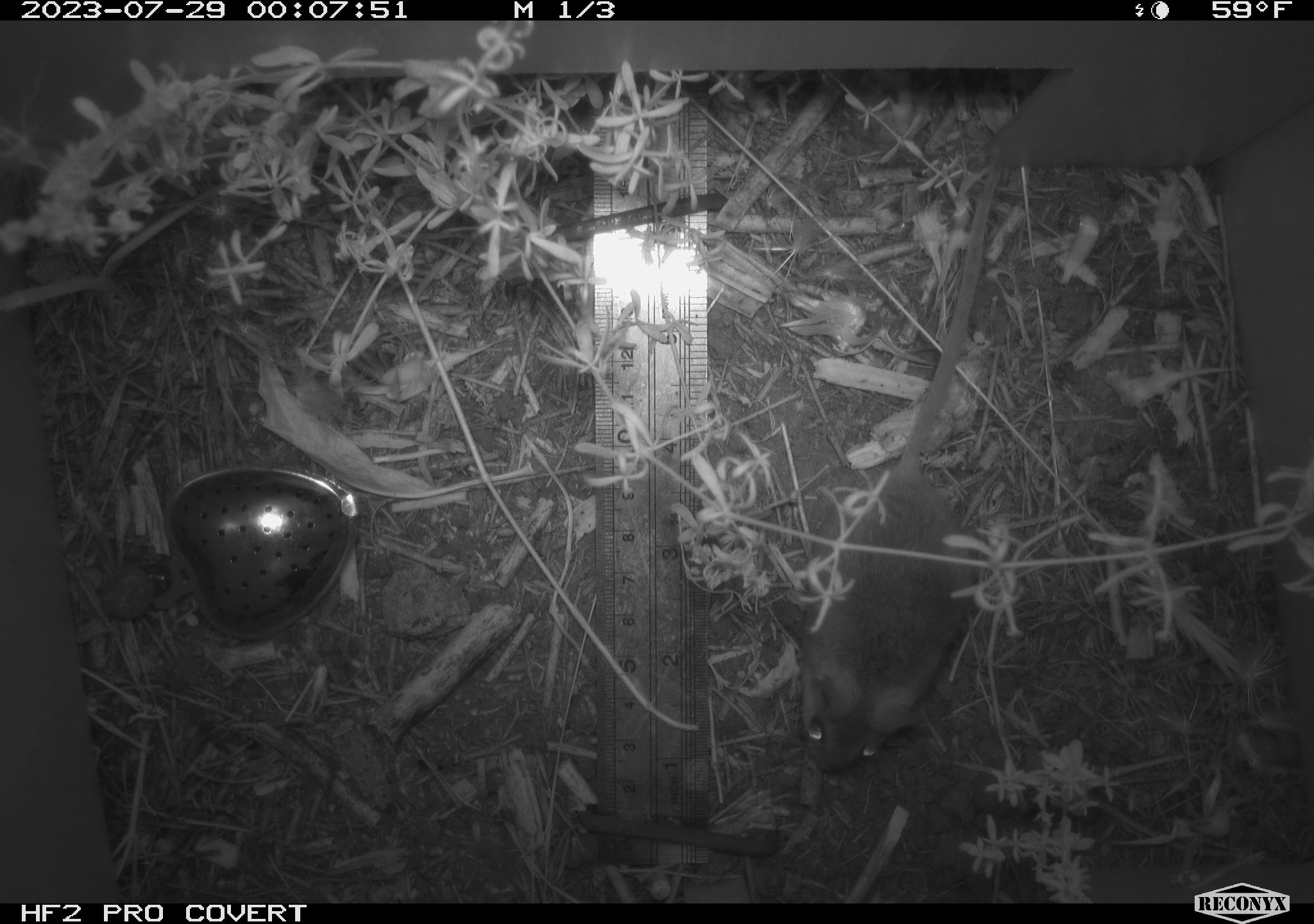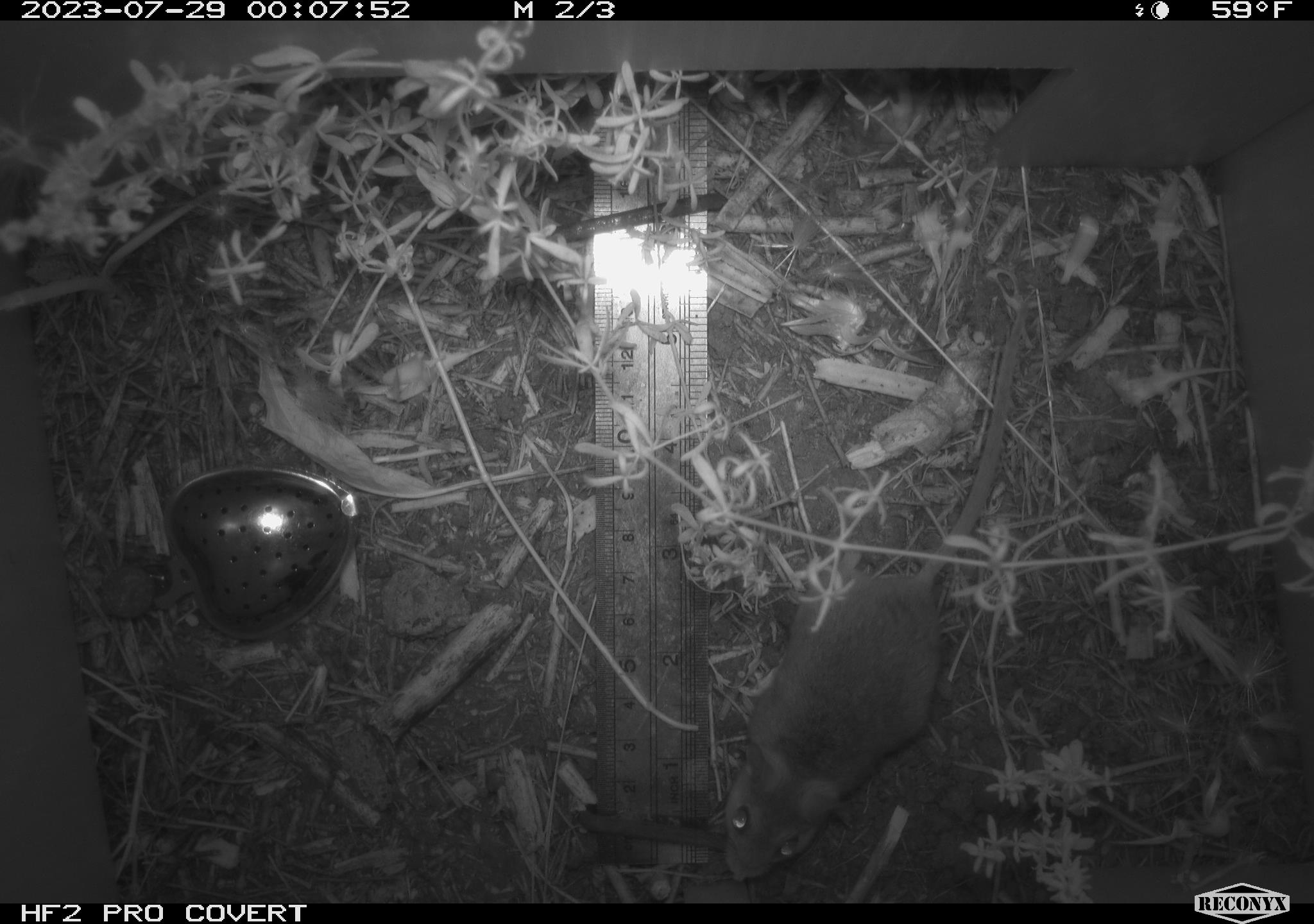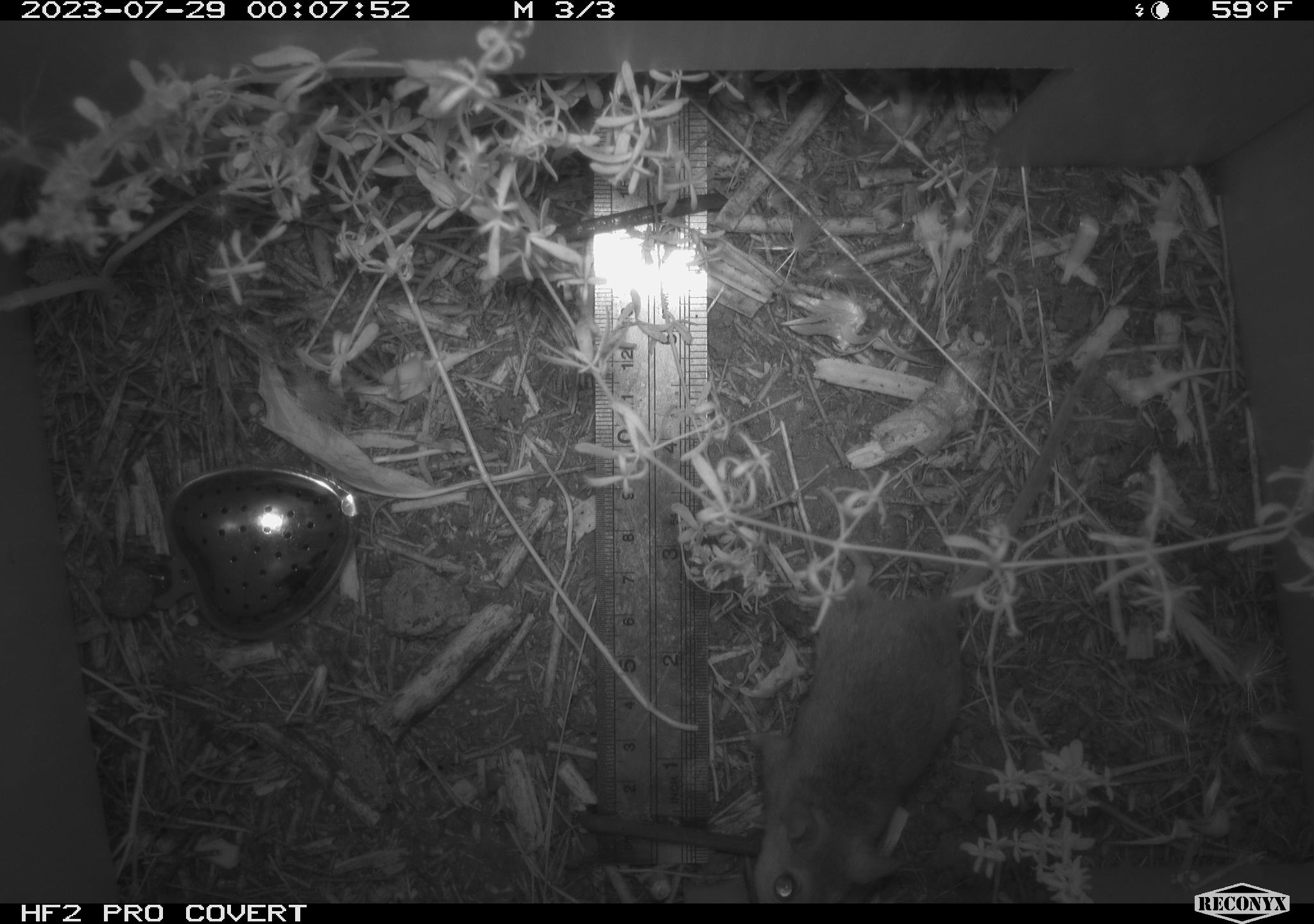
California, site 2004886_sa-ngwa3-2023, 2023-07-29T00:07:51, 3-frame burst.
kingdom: Animalia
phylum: Chordata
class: Mammalia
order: Rodentia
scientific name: Rodentia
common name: mouse species